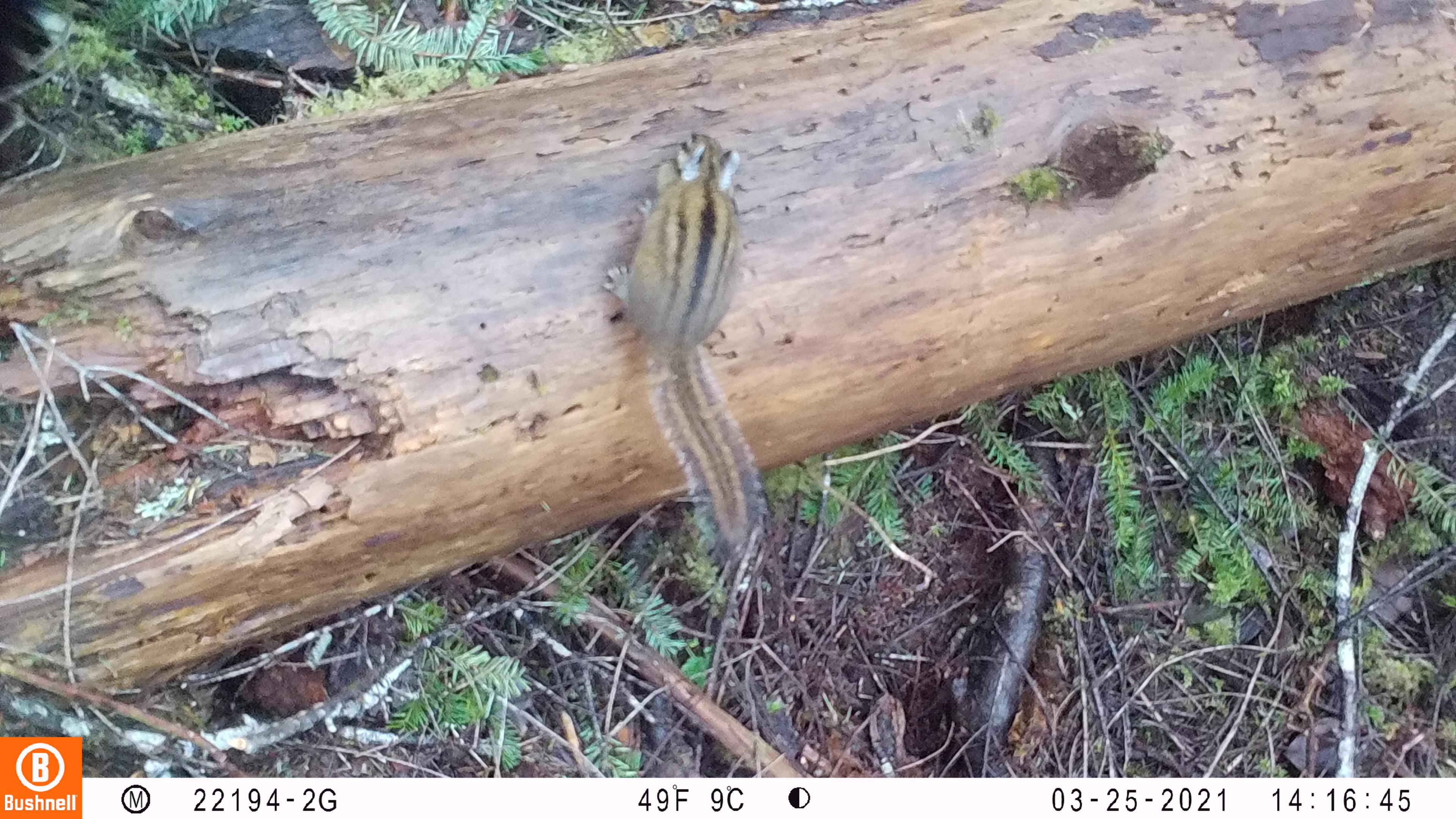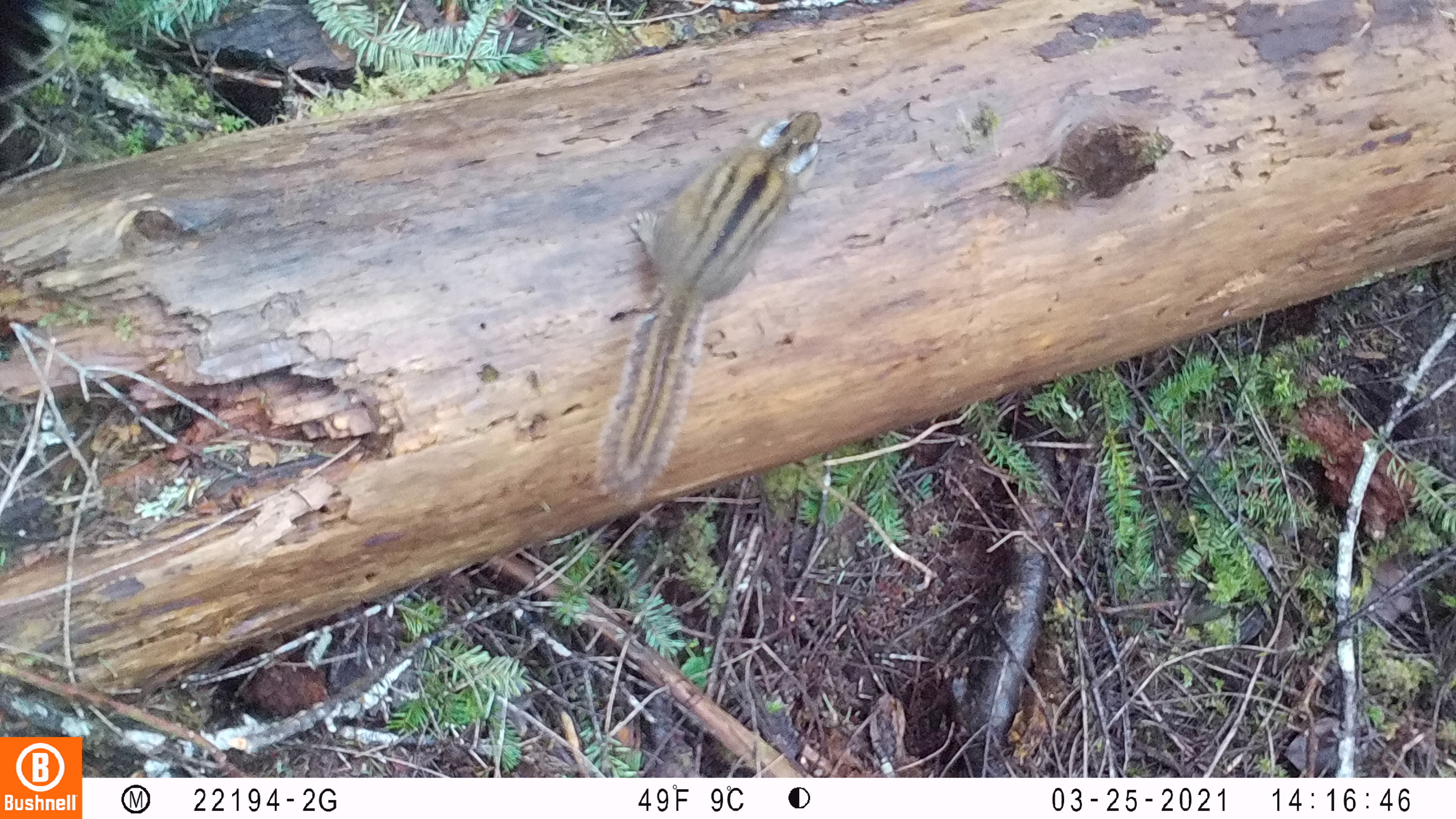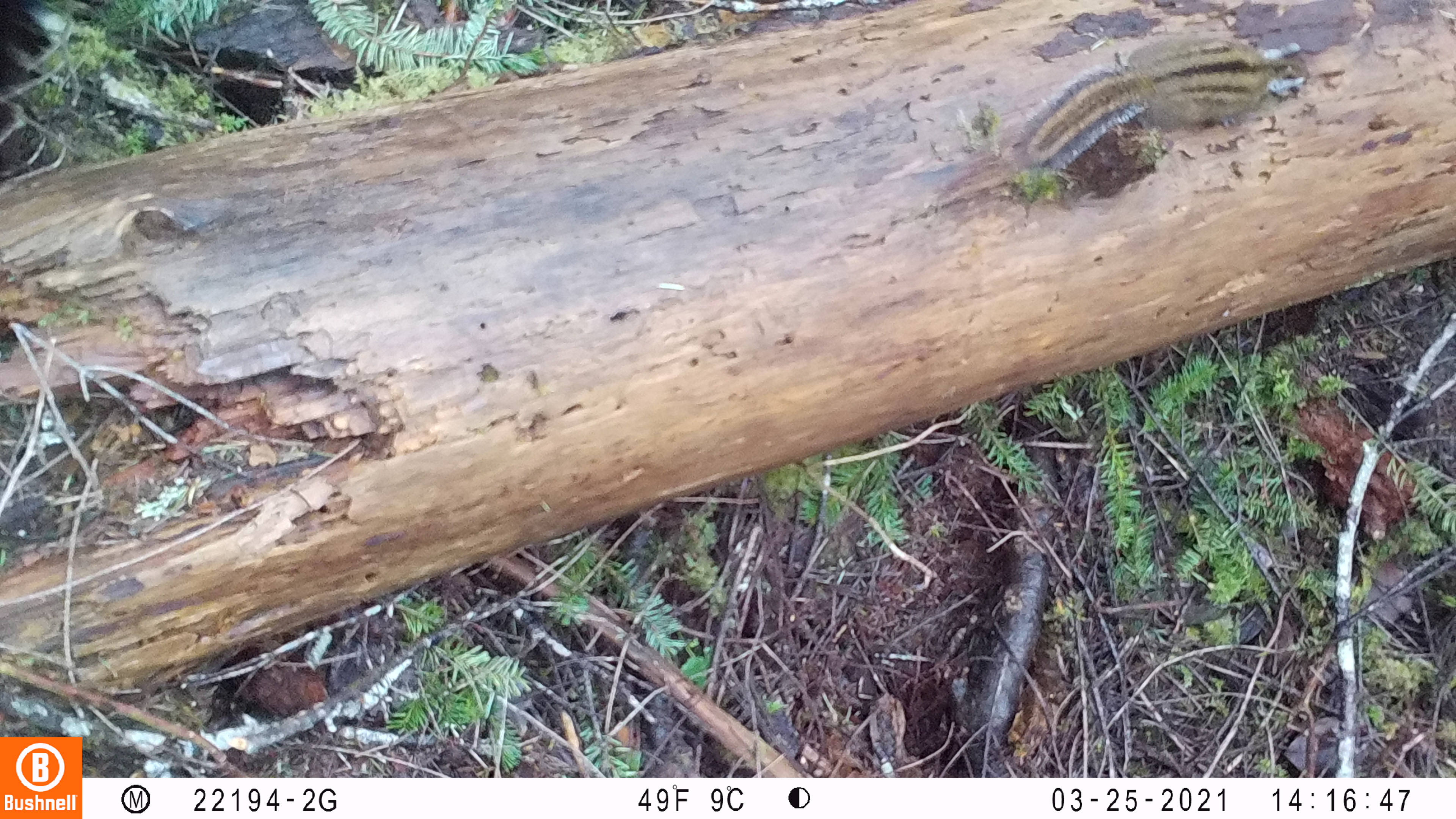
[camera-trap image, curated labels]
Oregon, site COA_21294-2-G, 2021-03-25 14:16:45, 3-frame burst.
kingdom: Animalia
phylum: Chordata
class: Mammalia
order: Rodentia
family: Sciuridae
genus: Neotamias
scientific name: Neotamias townsendii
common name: townsend's chipmunk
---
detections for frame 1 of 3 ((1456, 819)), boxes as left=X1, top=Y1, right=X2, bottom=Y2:
townsend's chipmunk: left=601, top=124, right=777, bottom=570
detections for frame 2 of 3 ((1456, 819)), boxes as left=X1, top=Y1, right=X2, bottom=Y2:
townsend's chipmunk: left=590, top=105, right=829, bottom=510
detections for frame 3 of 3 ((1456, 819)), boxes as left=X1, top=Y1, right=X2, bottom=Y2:
townsend's chipmunk: left=999, top=24, right=1317, bottom=192